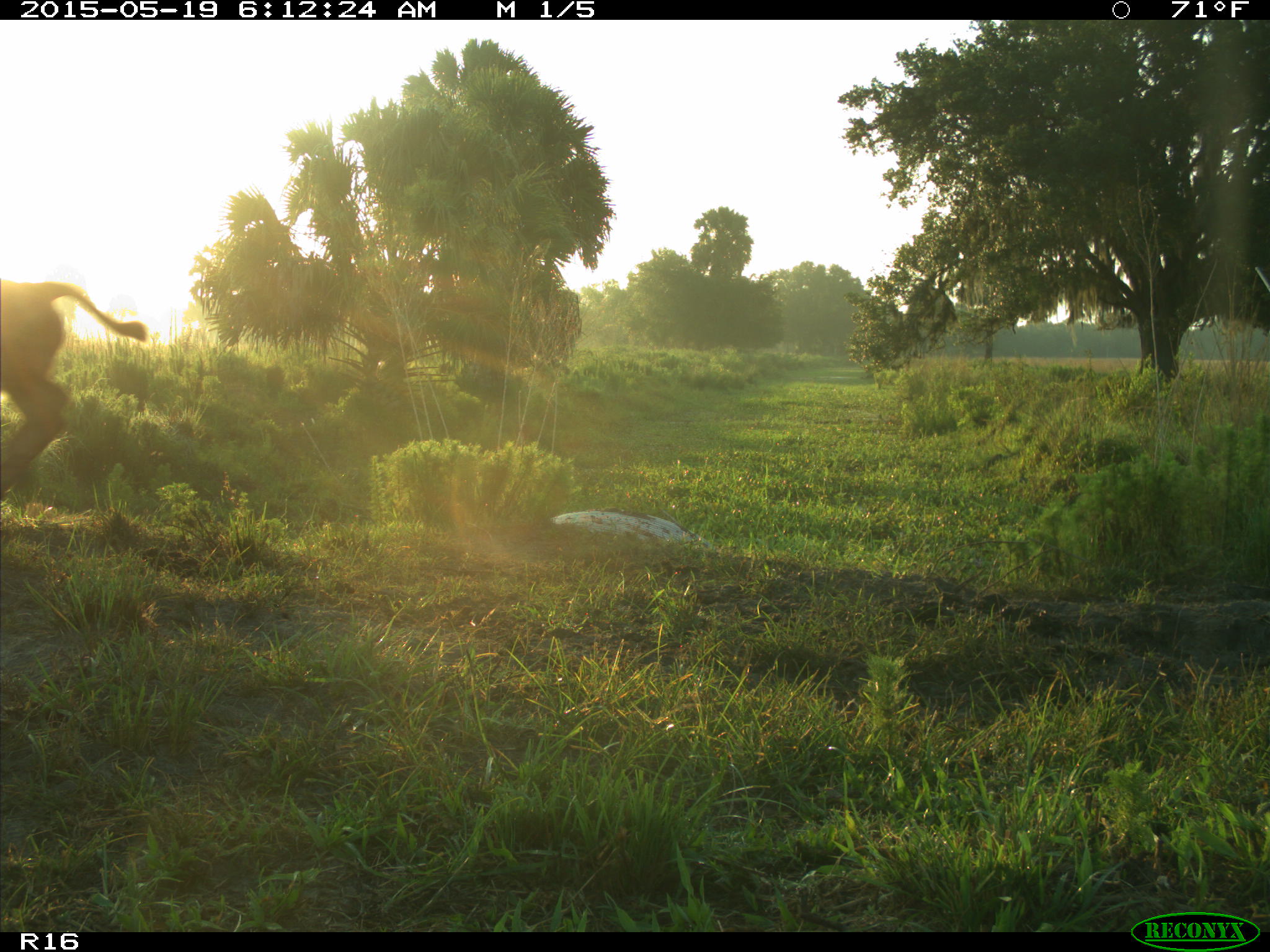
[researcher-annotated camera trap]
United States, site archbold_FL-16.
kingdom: Animalia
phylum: Chordata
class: Mammalia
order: Artiodactyla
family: Bovidae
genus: Bos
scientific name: Bos taurus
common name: domestic cow